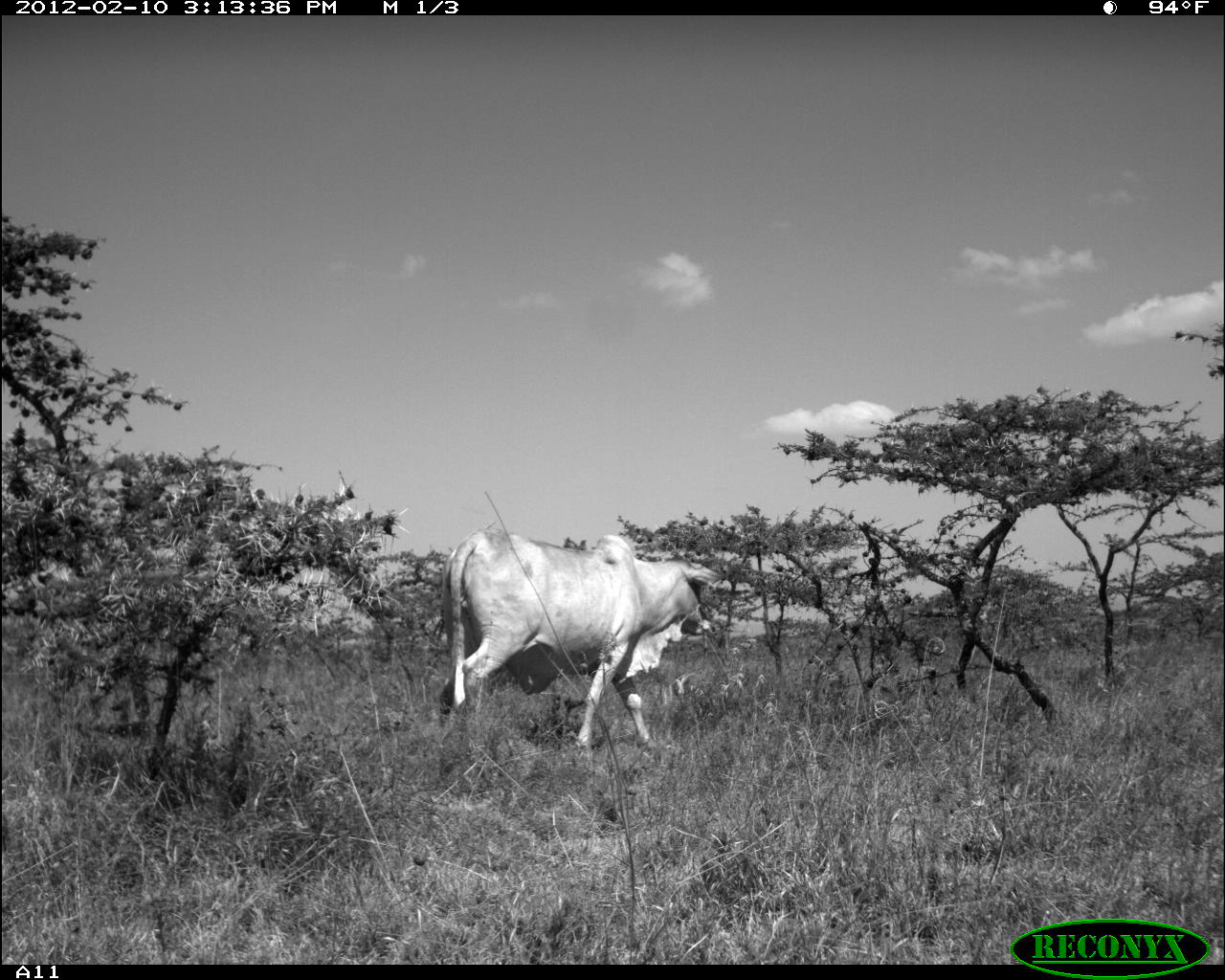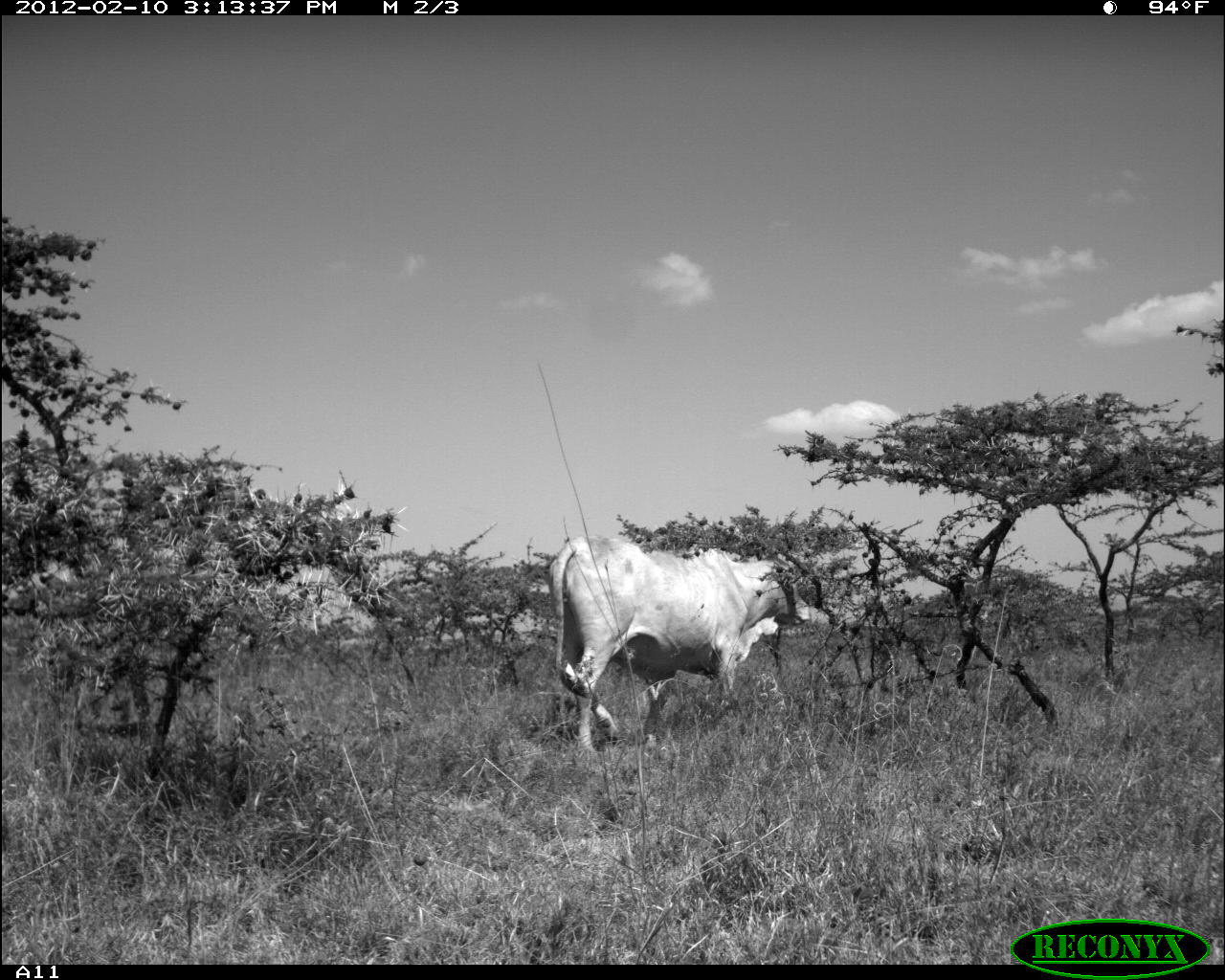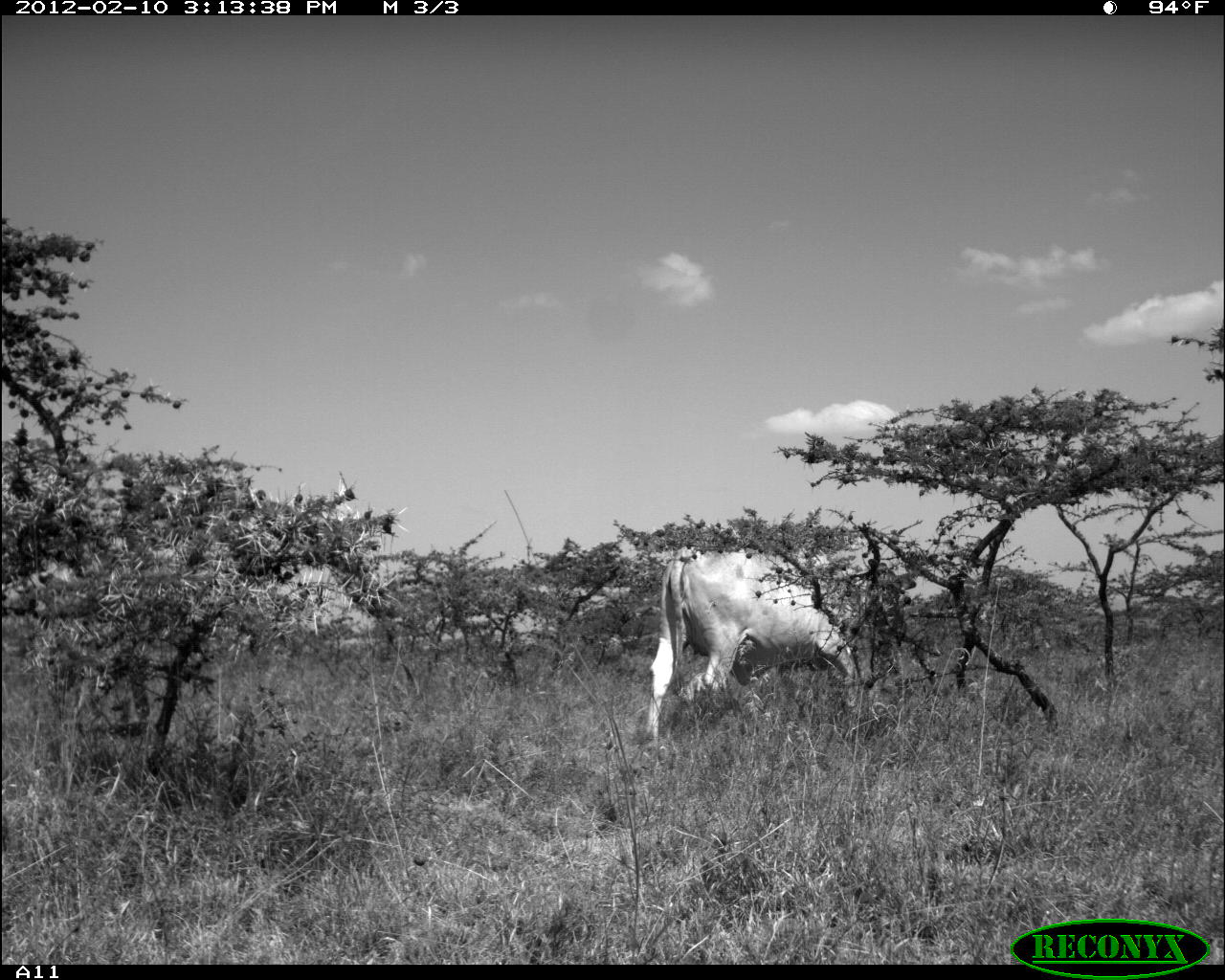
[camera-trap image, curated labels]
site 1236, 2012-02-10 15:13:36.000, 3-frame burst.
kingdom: Animalia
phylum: Chordata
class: Mammalia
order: Artiodactyla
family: Bovidae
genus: Bos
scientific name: Bos taurus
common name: domestic cattle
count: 1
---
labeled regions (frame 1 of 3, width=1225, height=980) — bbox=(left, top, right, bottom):
bos taurus: bbox=(435, 526, 716, 753)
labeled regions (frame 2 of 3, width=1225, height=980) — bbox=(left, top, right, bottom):
bos taurus: bbox=(549, 529, 809, 753)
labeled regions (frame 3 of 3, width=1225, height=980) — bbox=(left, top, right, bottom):
bos taurus: bbox=(645, 546, 913, 741)